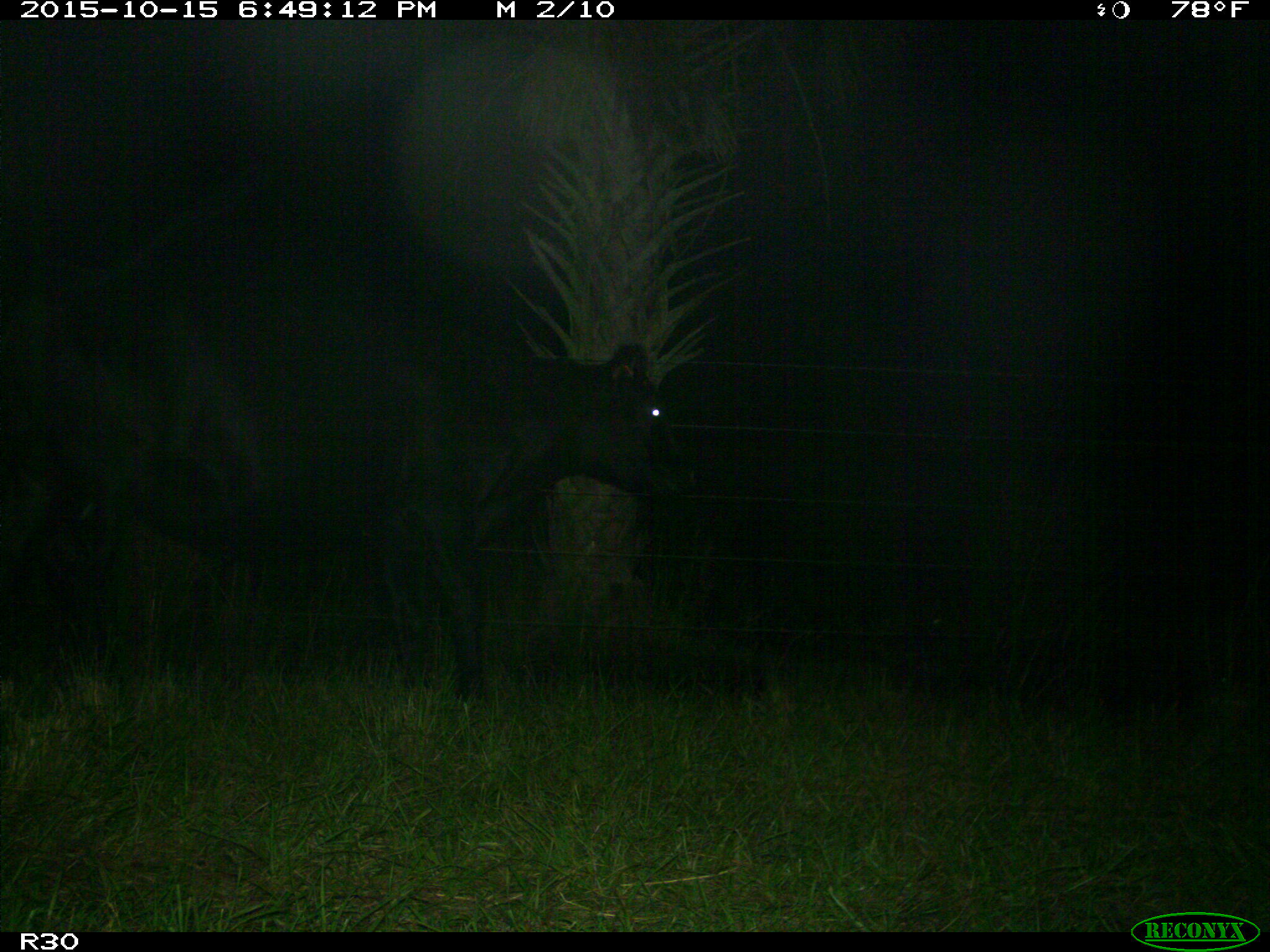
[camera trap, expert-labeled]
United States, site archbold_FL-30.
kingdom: Animalia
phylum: Chordata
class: Mammalia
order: Artiodactyla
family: Bovidae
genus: Bos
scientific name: Bos taurus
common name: domestic cow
Bos taurus (domestic cow).